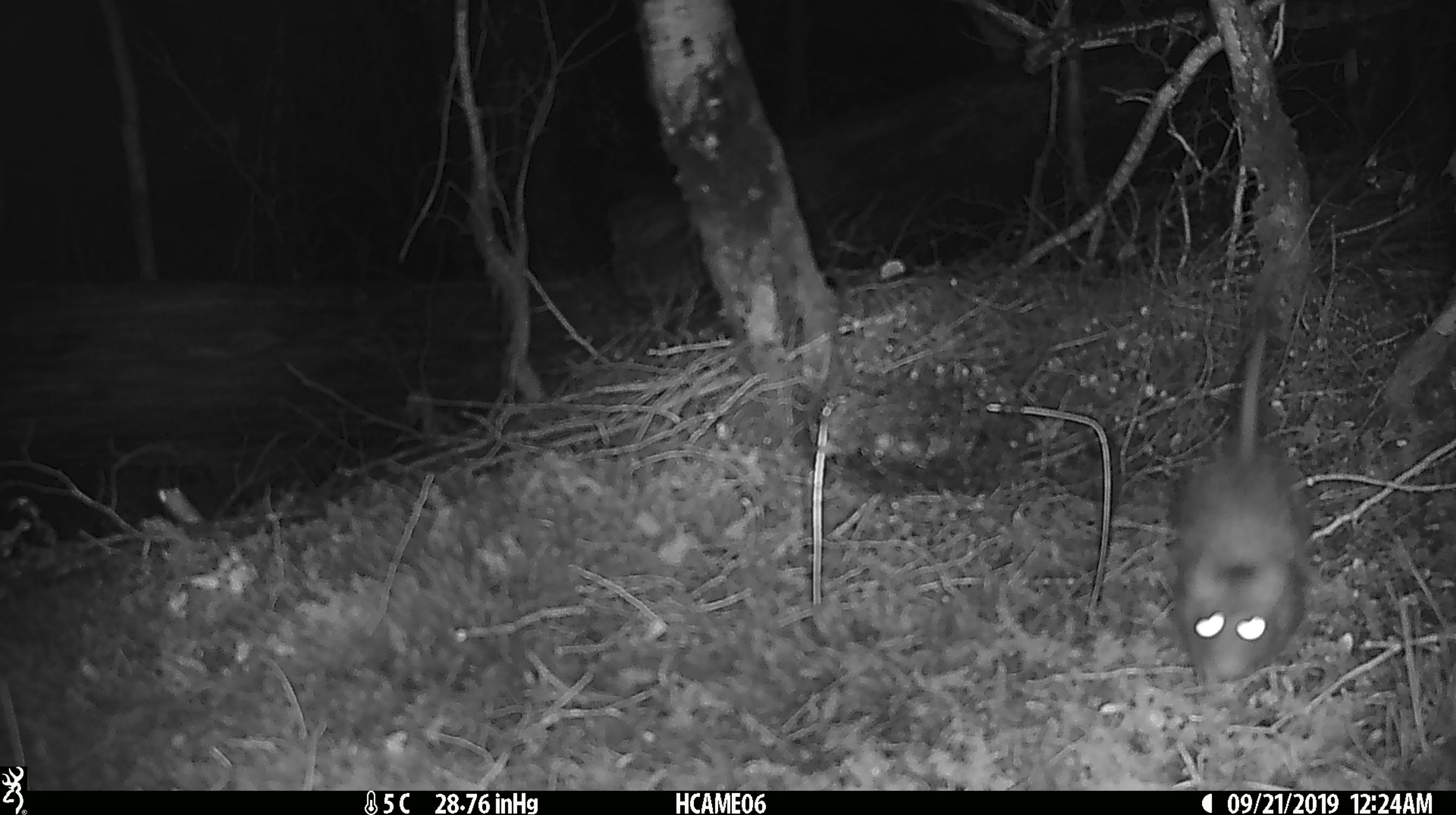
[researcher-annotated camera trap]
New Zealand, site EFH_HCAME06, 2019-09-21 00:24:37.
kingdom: Animalia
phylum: Chordata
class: Mammalia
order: Rodentia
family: Muridae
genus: Rattus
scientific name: Rattus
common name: rat